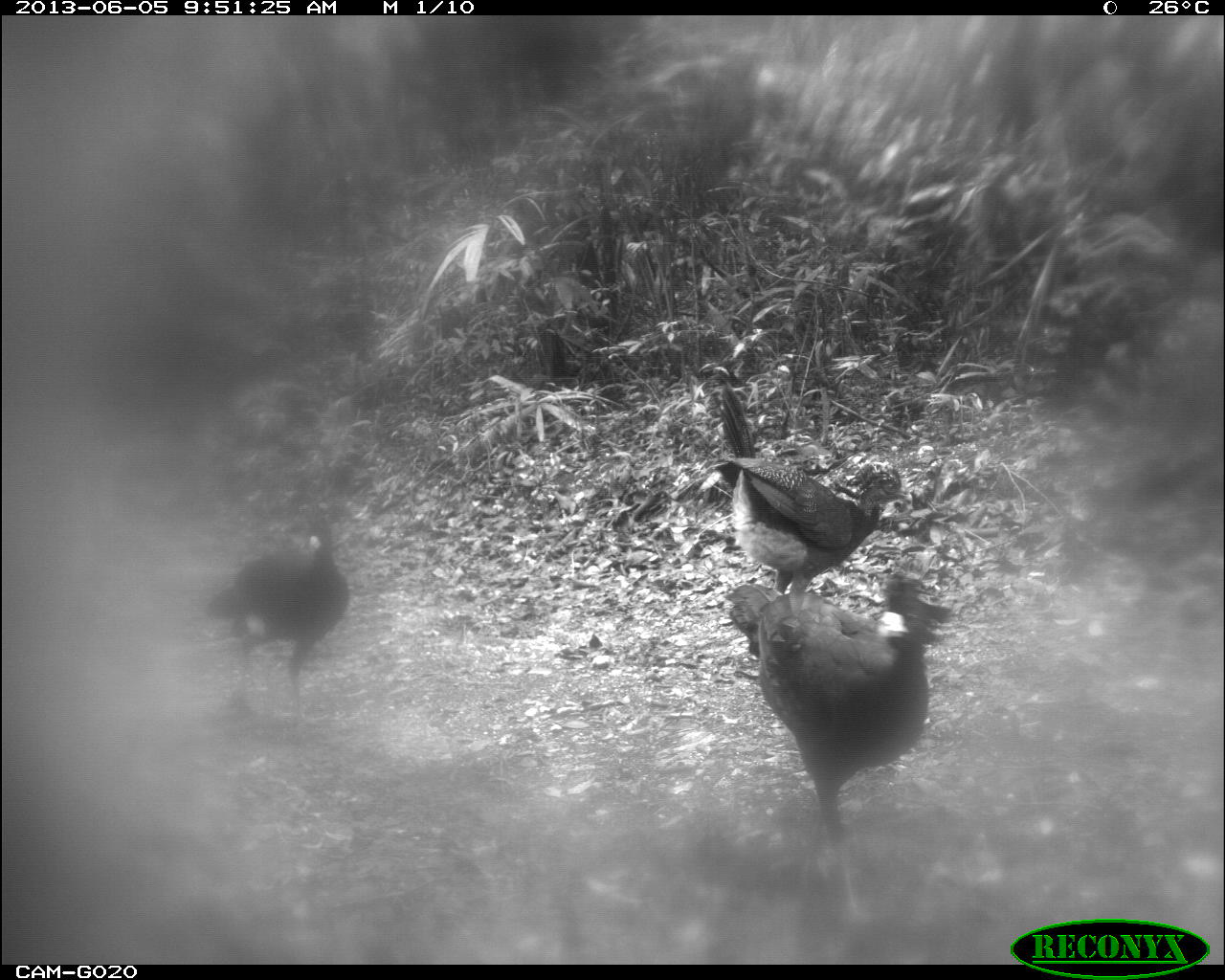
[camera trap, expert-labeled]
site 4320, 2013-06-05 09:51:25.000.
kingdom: Animalia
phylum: Chordata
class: Aves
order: Galliformes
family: Cracidae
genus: Crax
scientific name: Crax rubra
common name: great curassow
Crax rubra (great curassow), count 3.